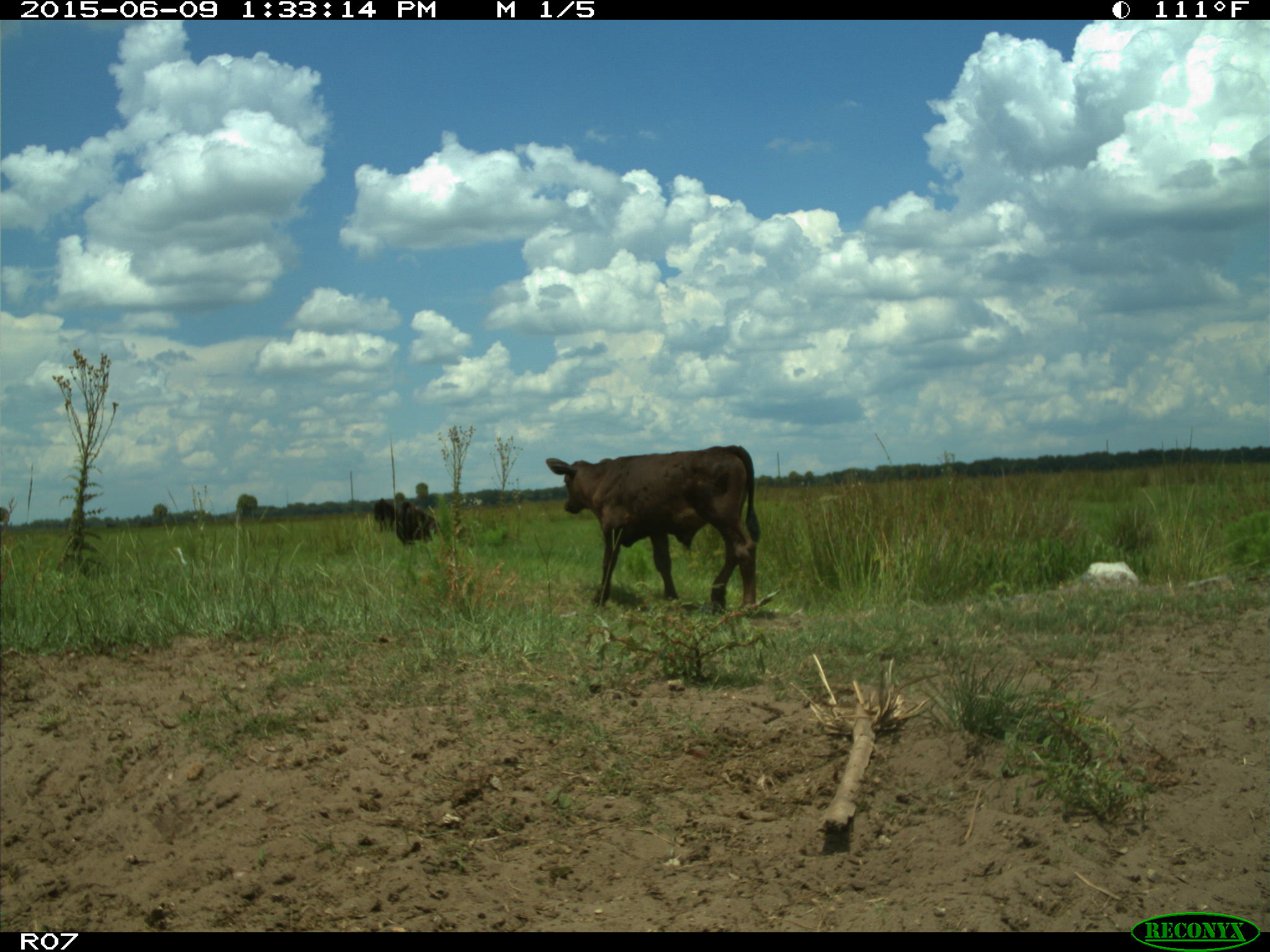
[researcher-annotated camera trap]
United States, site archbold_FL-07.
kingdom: Animalia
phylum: Chordata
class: Mammalia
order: Artiodactyla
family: Bovidae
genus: Bos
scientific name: Bos taurus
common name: domestic cow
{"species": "Bos taurus (domestic cow)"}